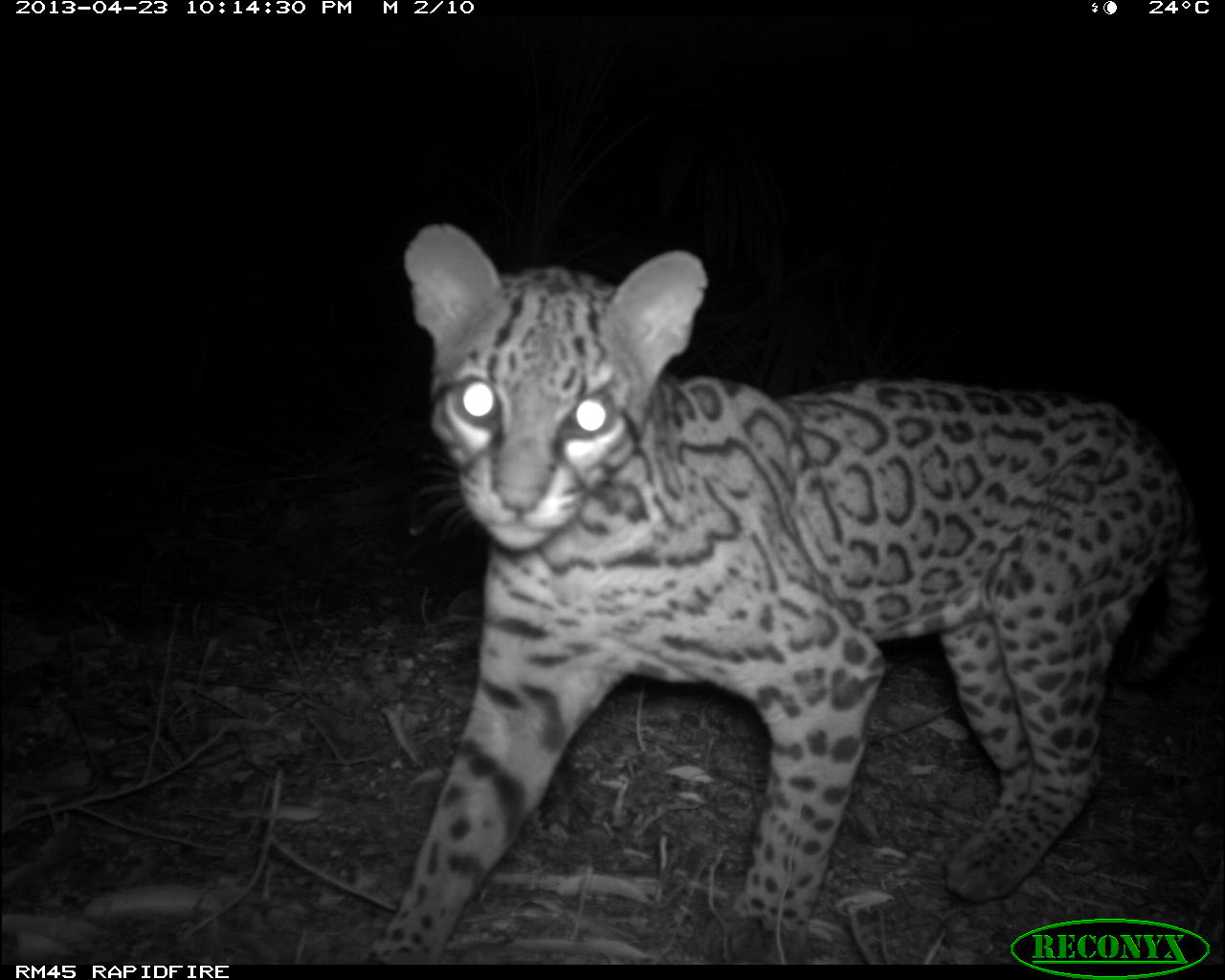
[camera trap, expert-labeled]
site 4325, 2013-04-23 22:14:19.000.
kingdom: Animalia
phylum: Chordata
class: Mammalia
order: Carnivora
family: Felidae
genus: Leopardus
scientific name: Leopardus pardalis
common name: ocelot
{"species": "Leopardus pardalis (ocelot)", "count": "1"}